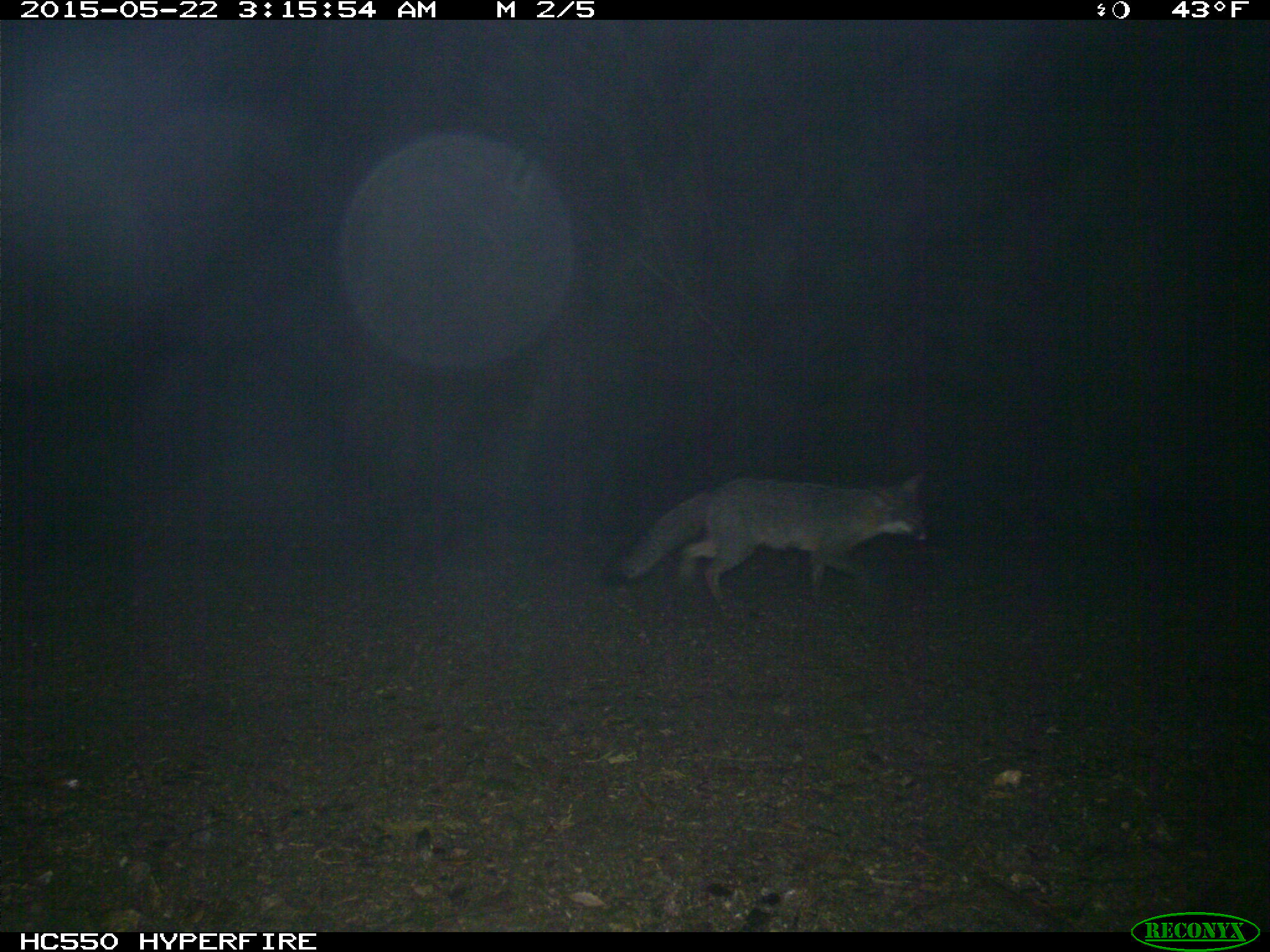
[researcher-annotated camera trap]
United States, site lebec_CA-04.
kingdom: Animalia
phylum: Chordata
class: Mammalia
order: Carnivora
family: Canidae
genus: Urocyon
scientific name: Urocyon cinereoargenteus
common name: gray fox